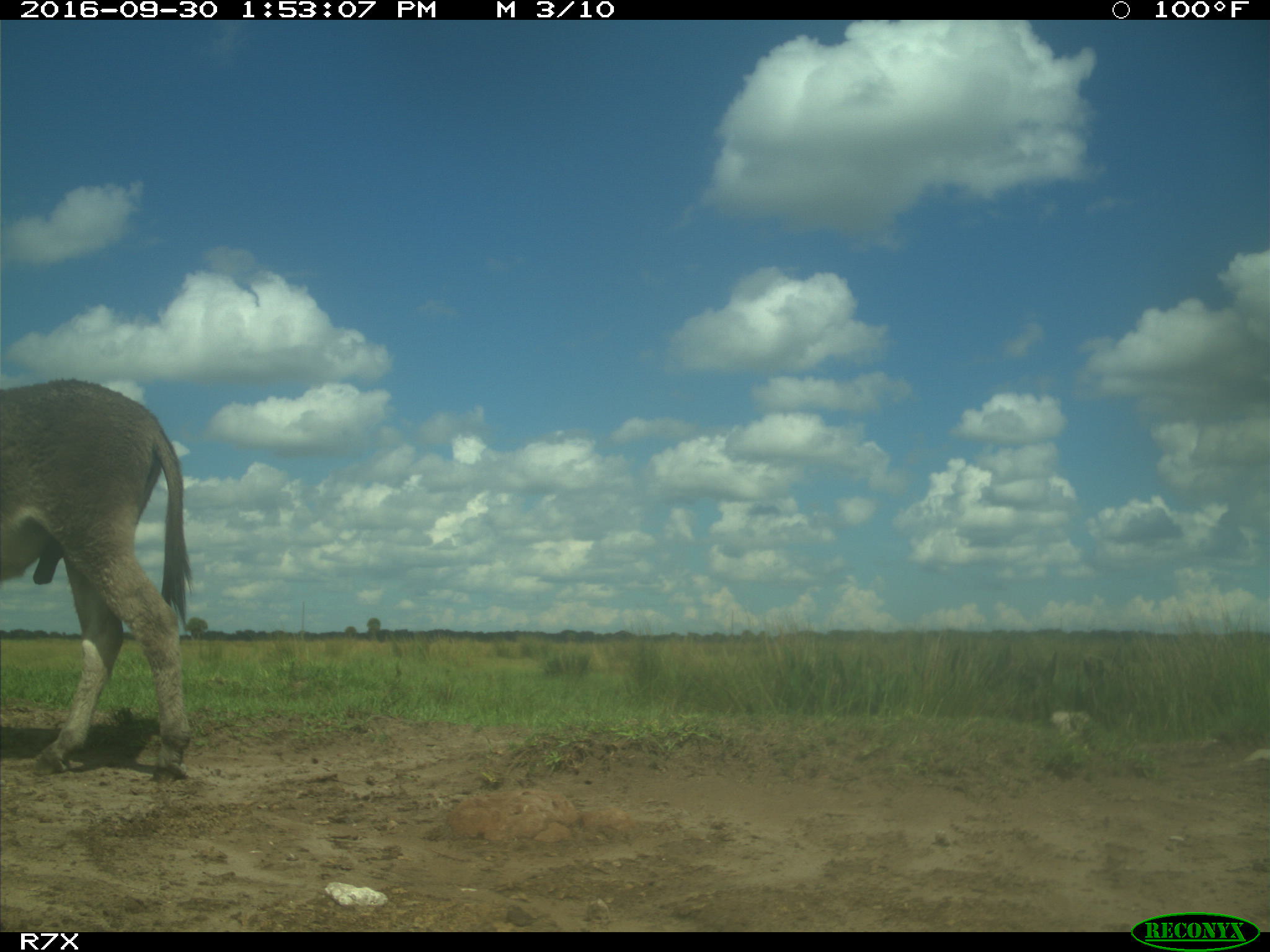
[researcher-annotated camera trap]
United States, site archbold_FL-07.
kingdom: Animalia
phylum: Chordata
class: Mammalia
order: Perissodactyla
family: Equidae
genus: Equus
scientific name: Equus africanus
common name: african wild ass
Equus africanus (african wild ass).